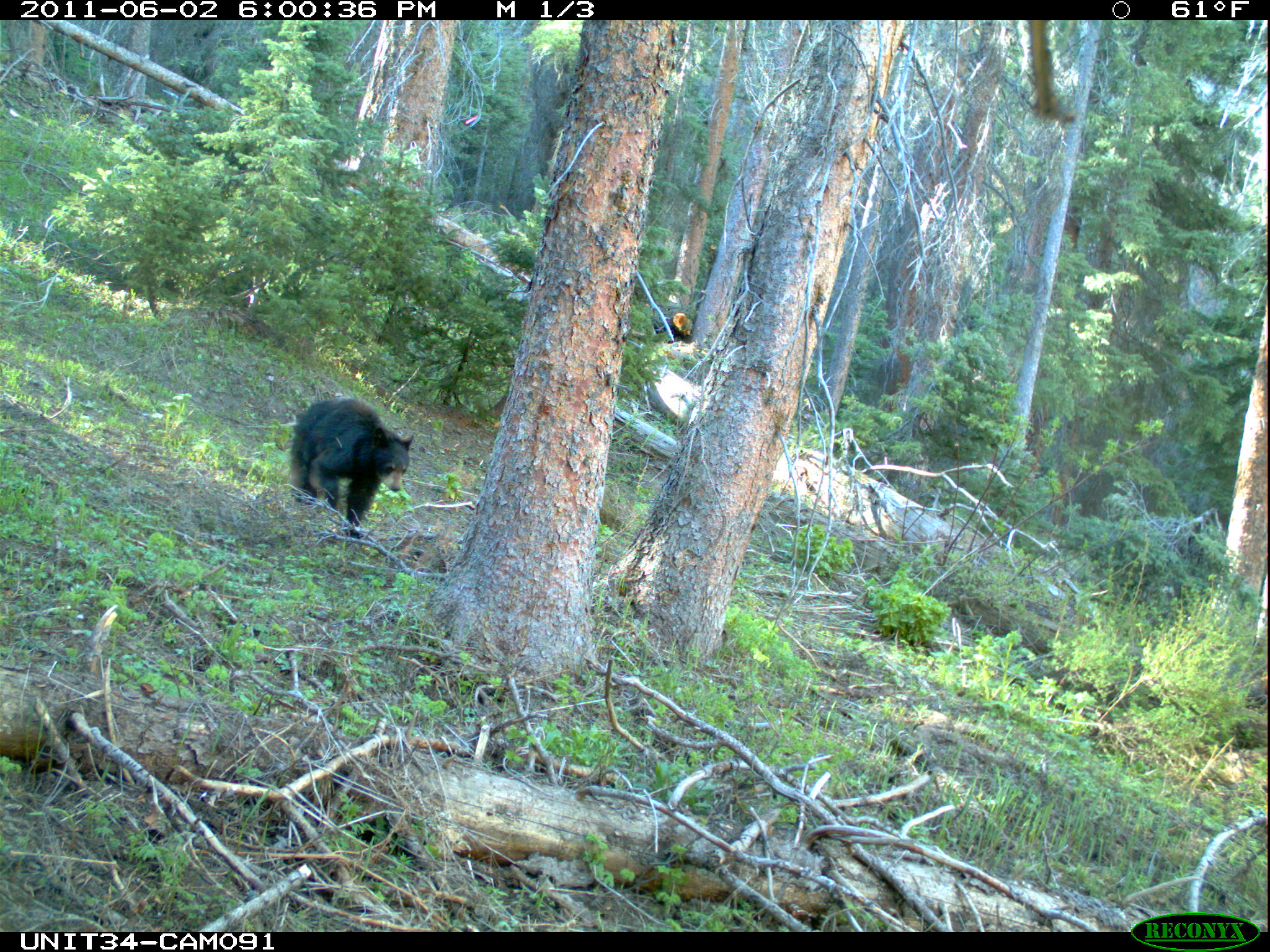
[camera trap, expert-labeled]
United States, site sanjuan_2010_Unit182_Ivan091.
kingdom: Animalia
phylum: Chordata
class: Mammalia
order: Carnivora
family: Ursidae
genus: Ursus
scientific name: Ursus americanus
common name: american black bear